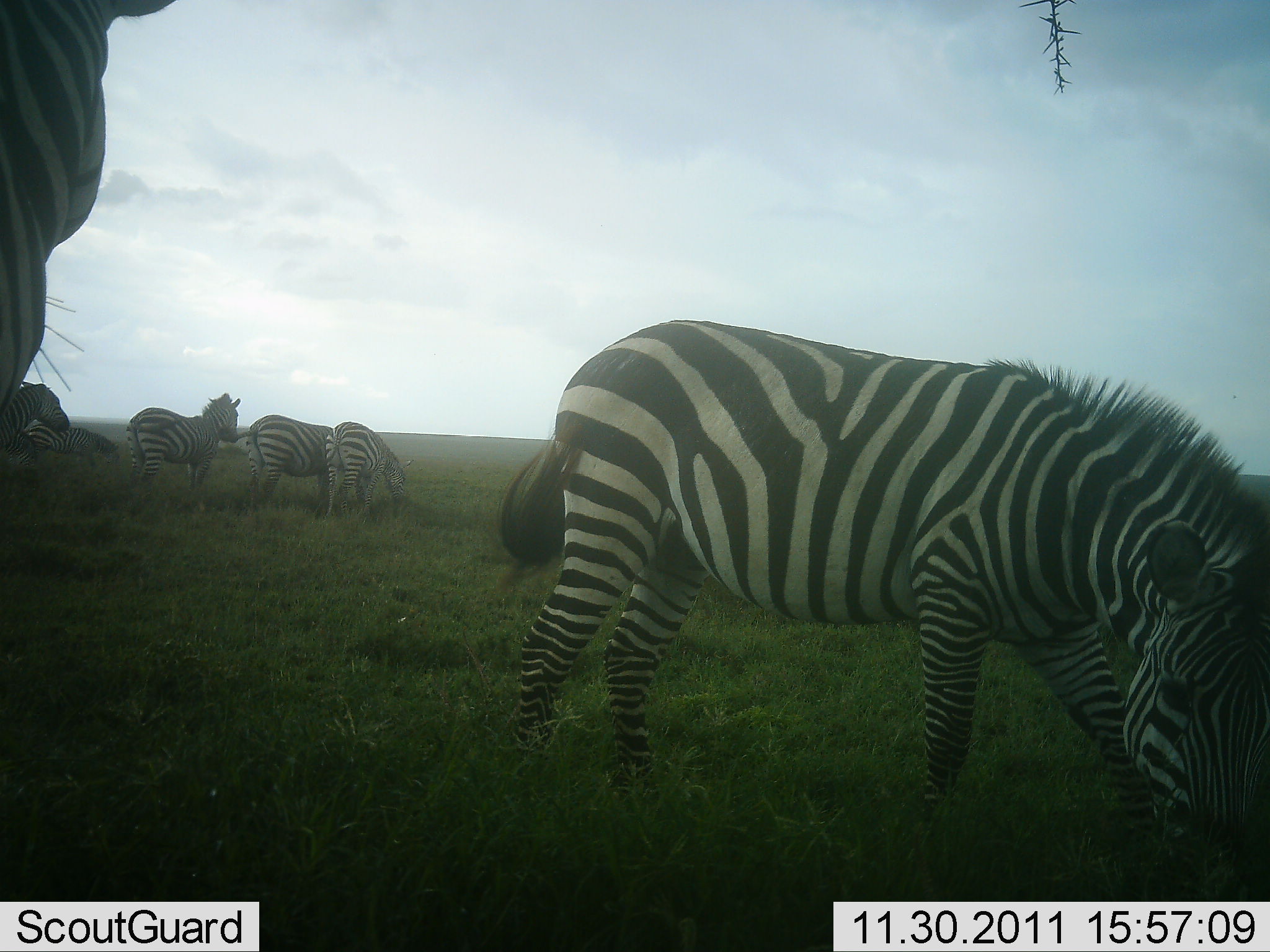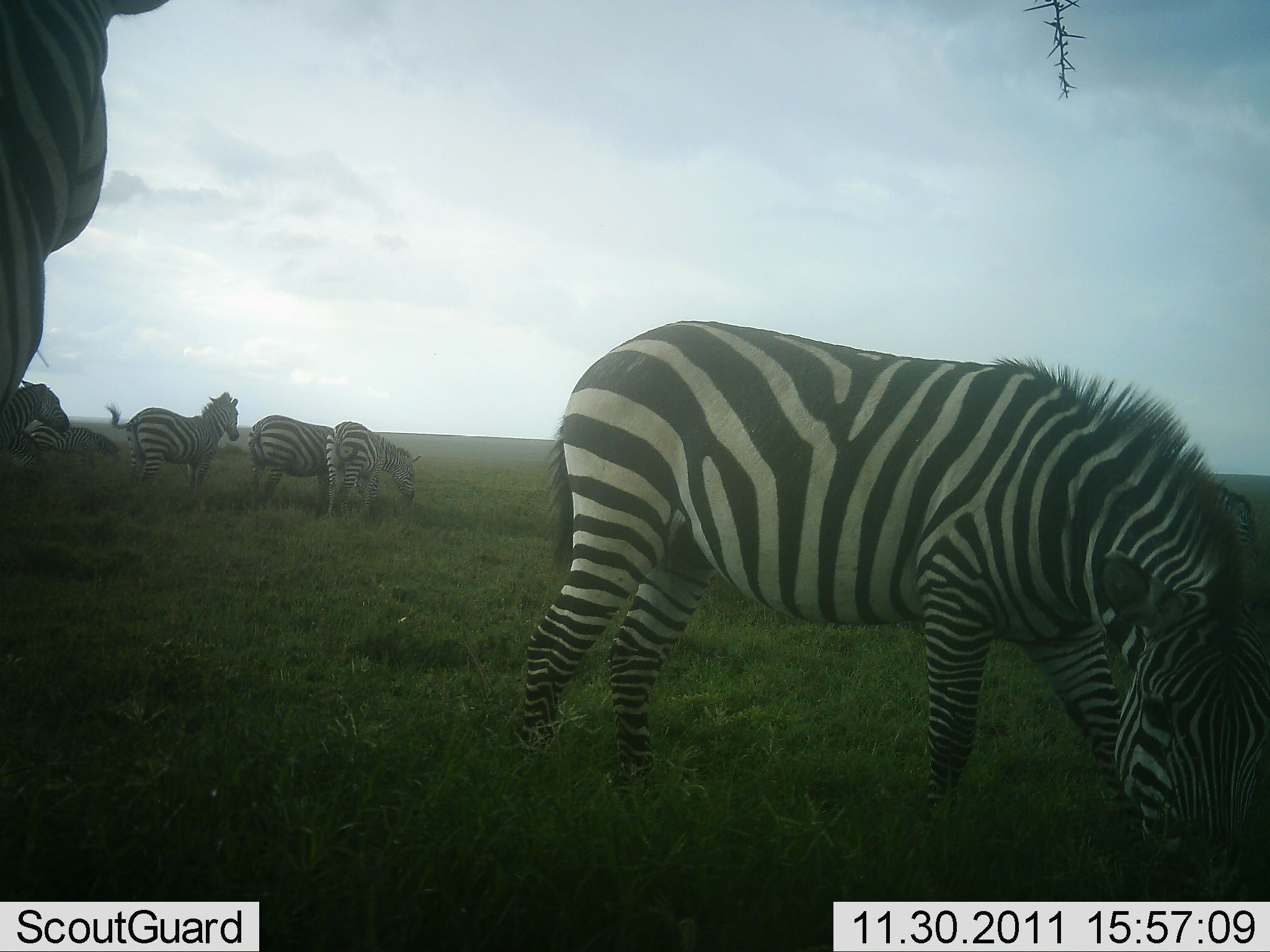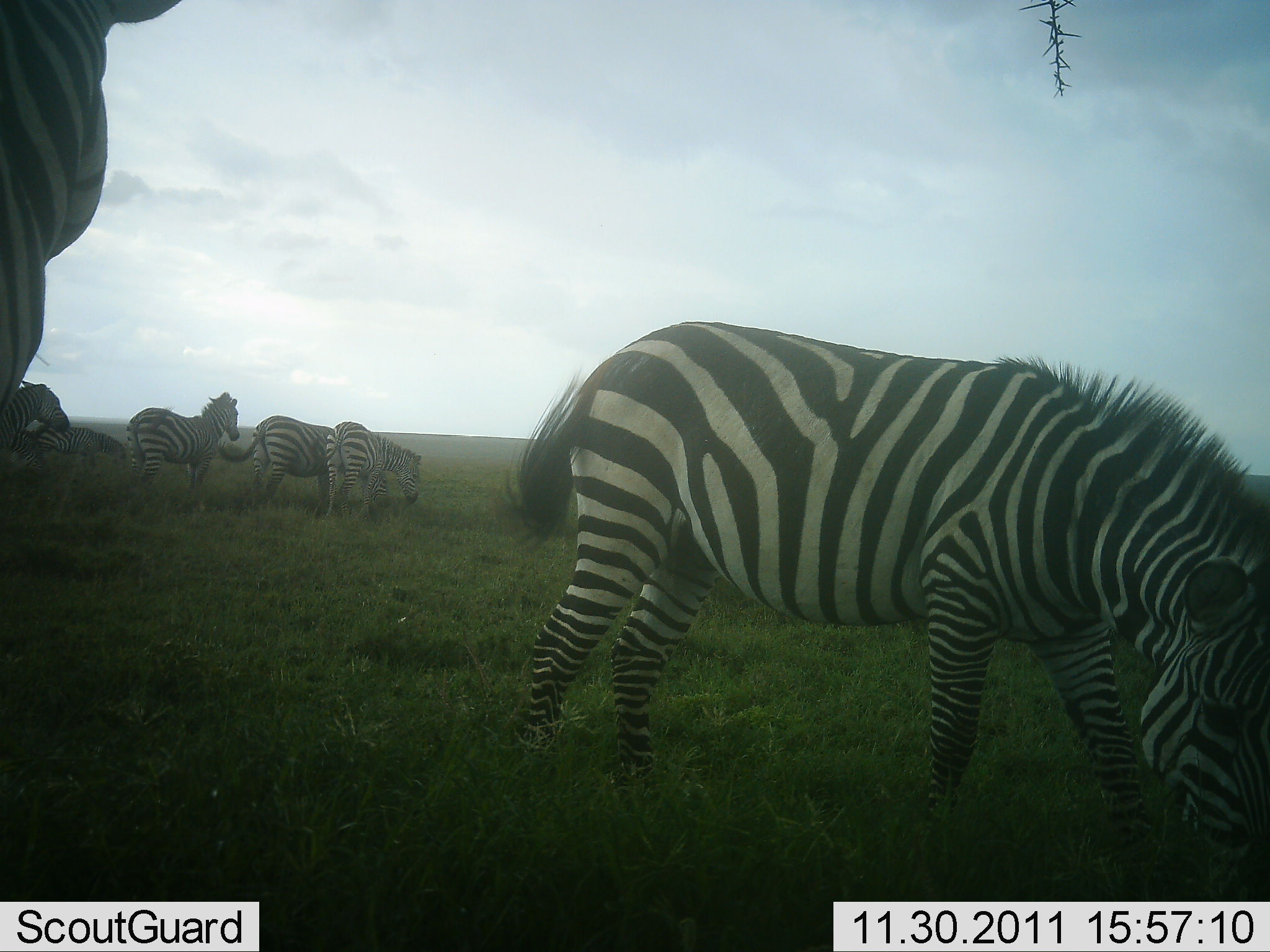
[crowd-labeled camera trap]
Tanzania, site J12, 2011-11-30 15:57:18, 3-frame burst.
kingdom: Animalia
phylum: Chordata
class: Mammalia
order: Perissodactyla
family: Equidae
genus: Equus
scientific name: Equus quagga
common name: plains zebra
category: zebra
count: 7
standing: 75%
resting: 0%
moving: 0%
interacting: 8%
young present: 0%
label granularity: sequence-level